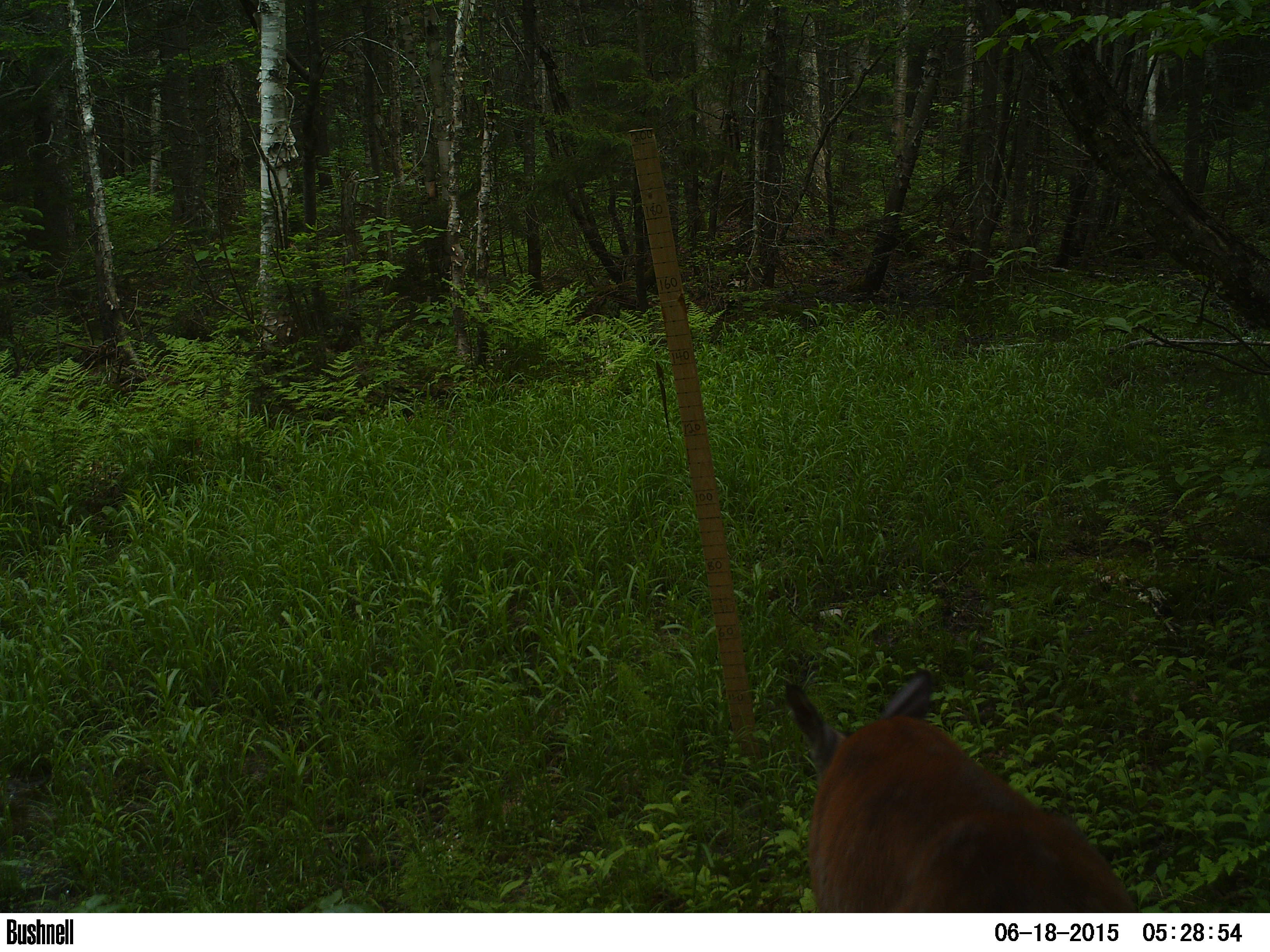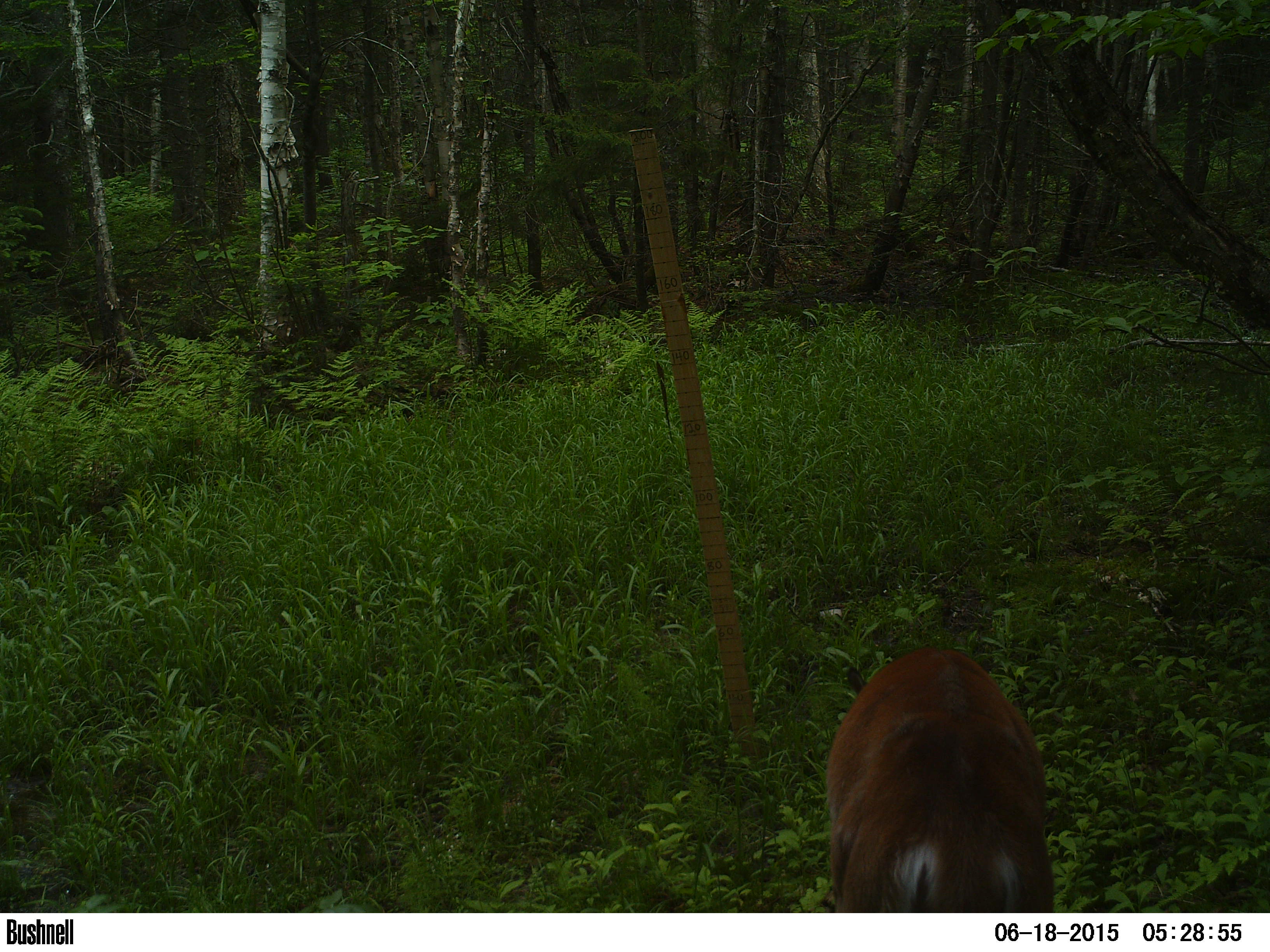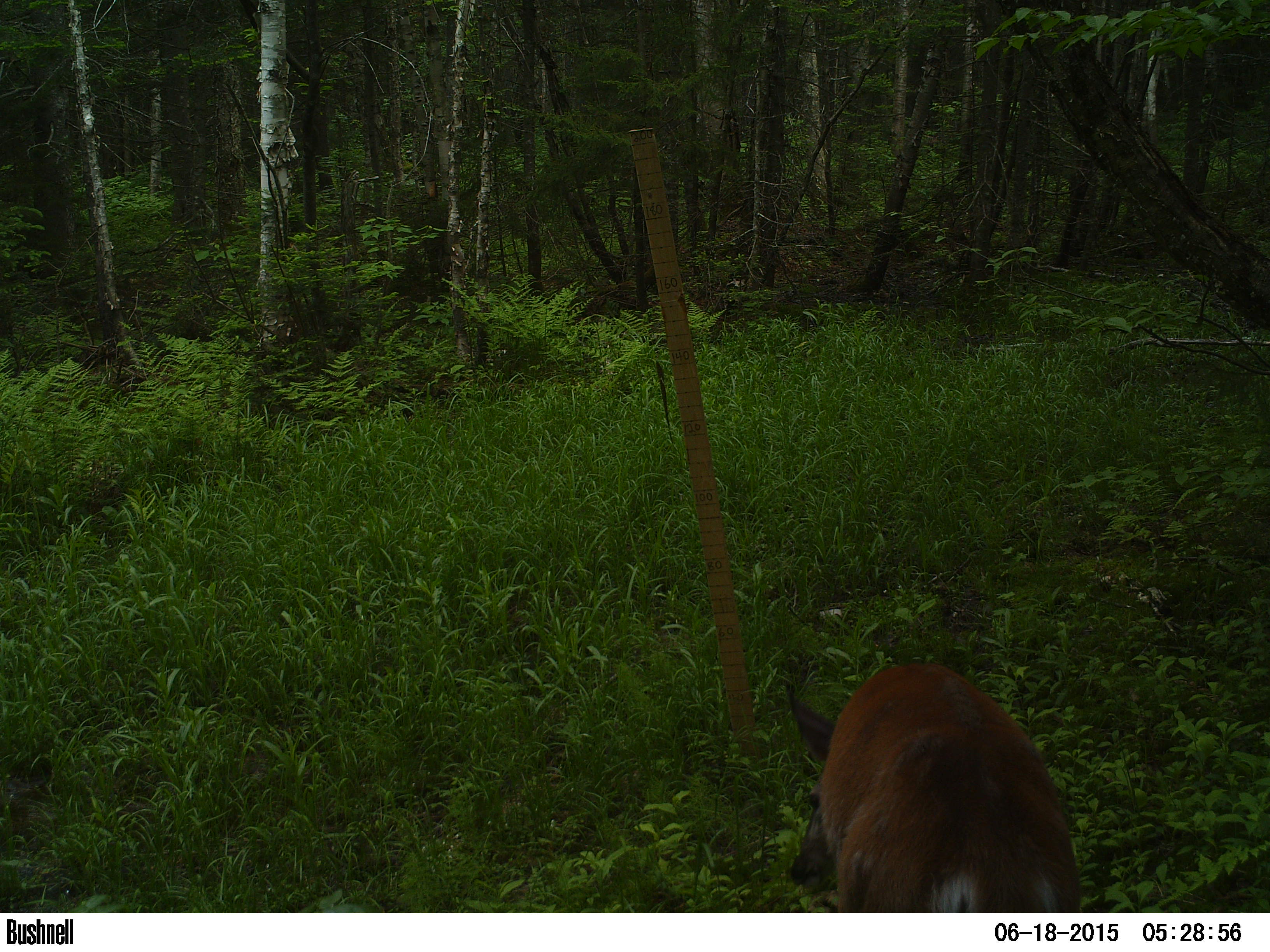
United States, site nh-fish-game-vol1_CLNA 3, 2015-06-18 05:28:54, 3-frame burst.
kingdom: Animalia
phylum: Chordata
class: Mammalia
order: Artiodactyla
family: Cervidae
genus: Odocoileus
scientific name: Odocoileus virginianus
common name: white-tailed deer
White-tailed deer (Odocoileus virginianus).